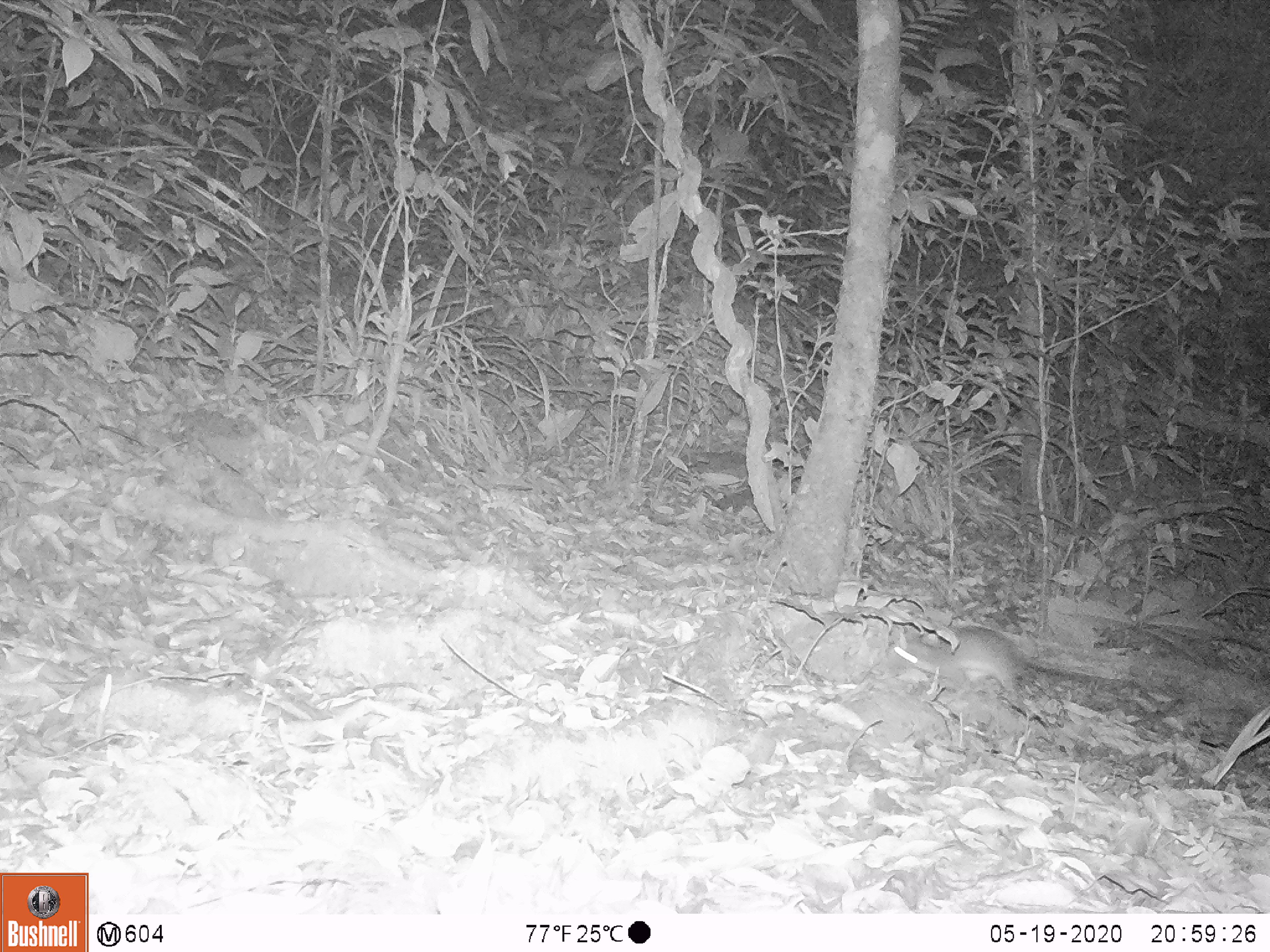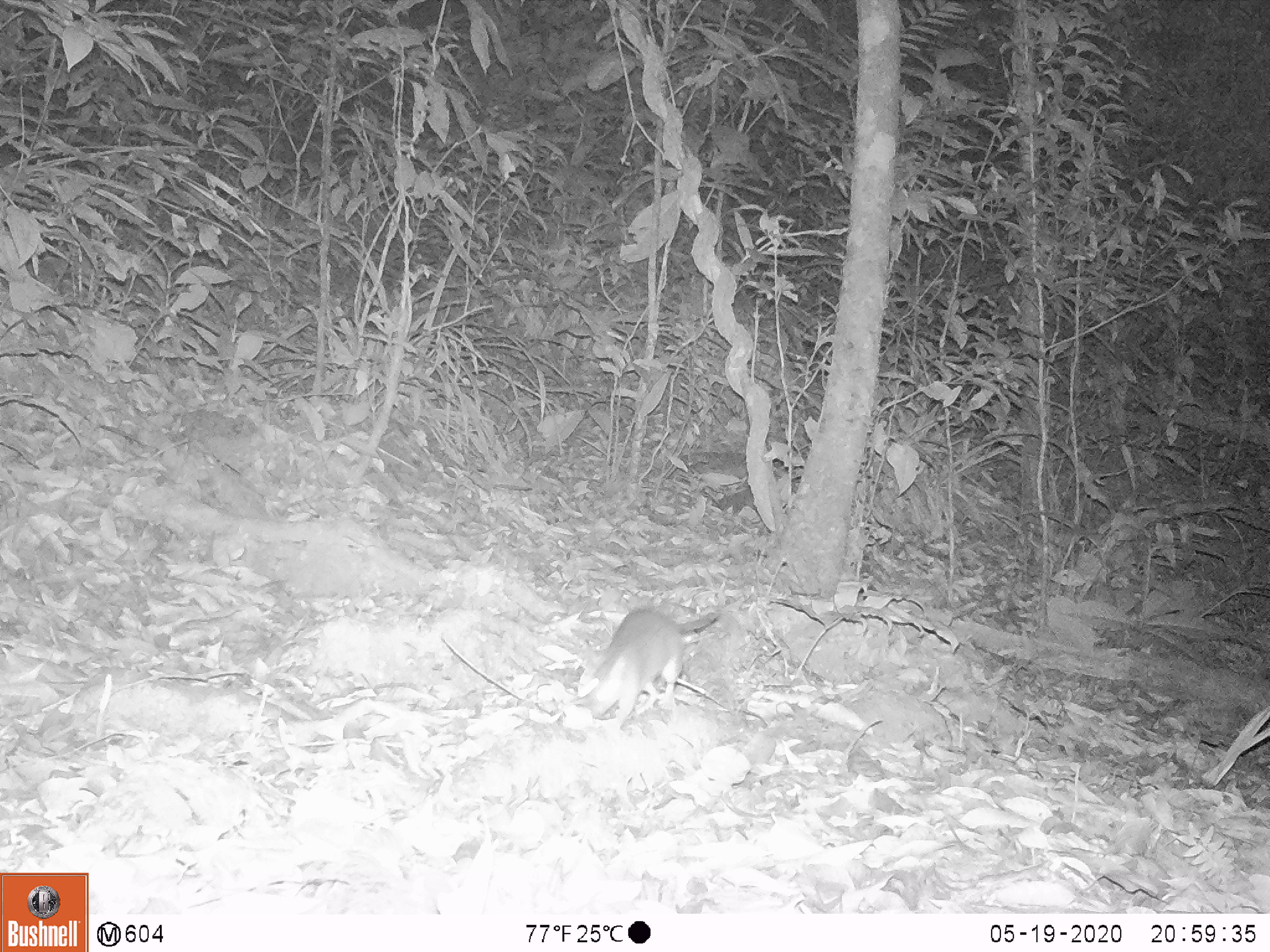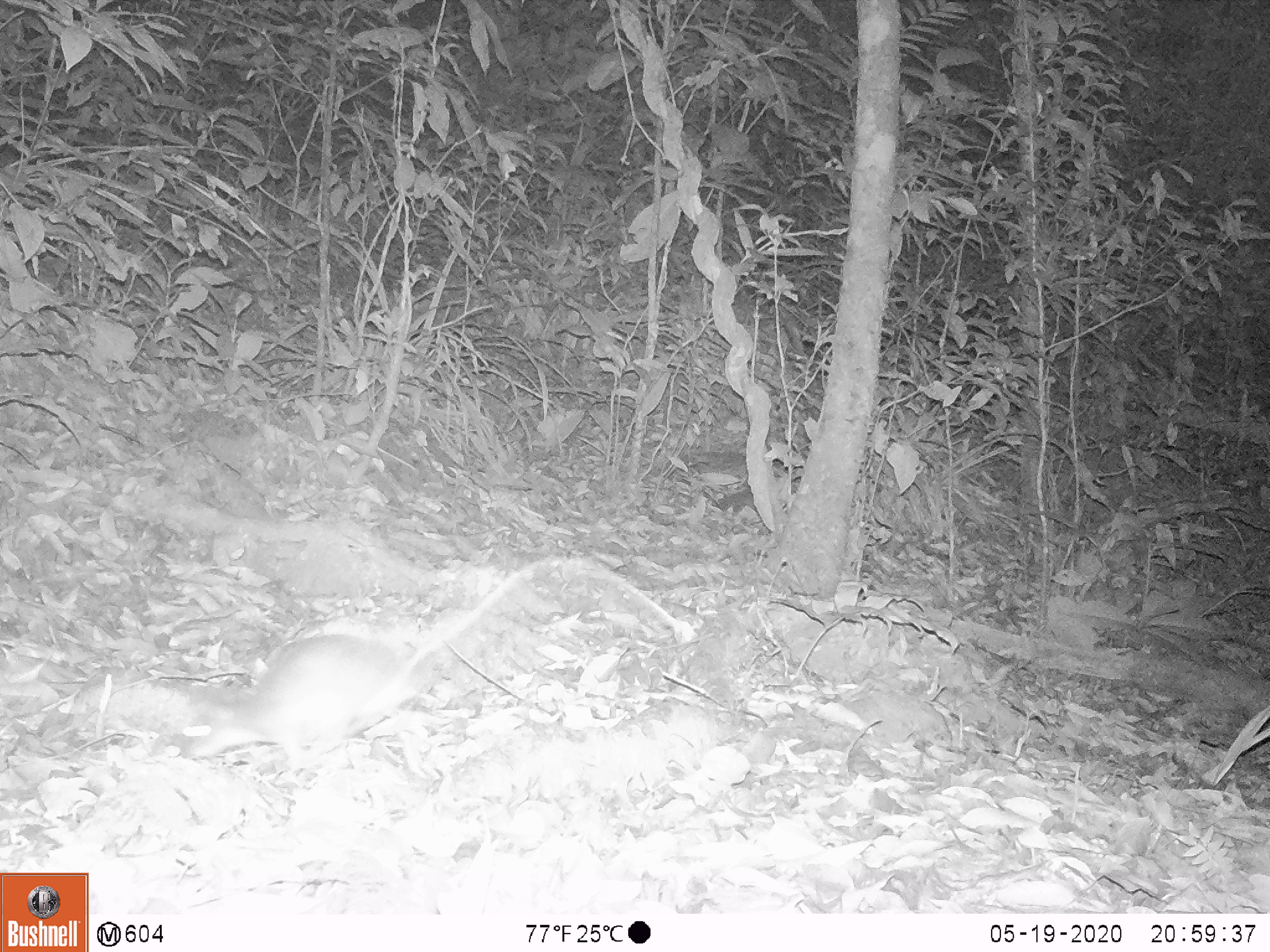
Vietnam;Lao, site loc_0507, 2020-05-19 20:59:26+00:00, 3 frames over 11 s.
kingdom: Animalia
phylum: Chordata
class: Mammalia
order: Rodentia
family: Muridae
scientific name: Muridae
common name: old-world mice and rats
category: unidentified murid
Unidentified murid (old-world mice and rats) (Muridae). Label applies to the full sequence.